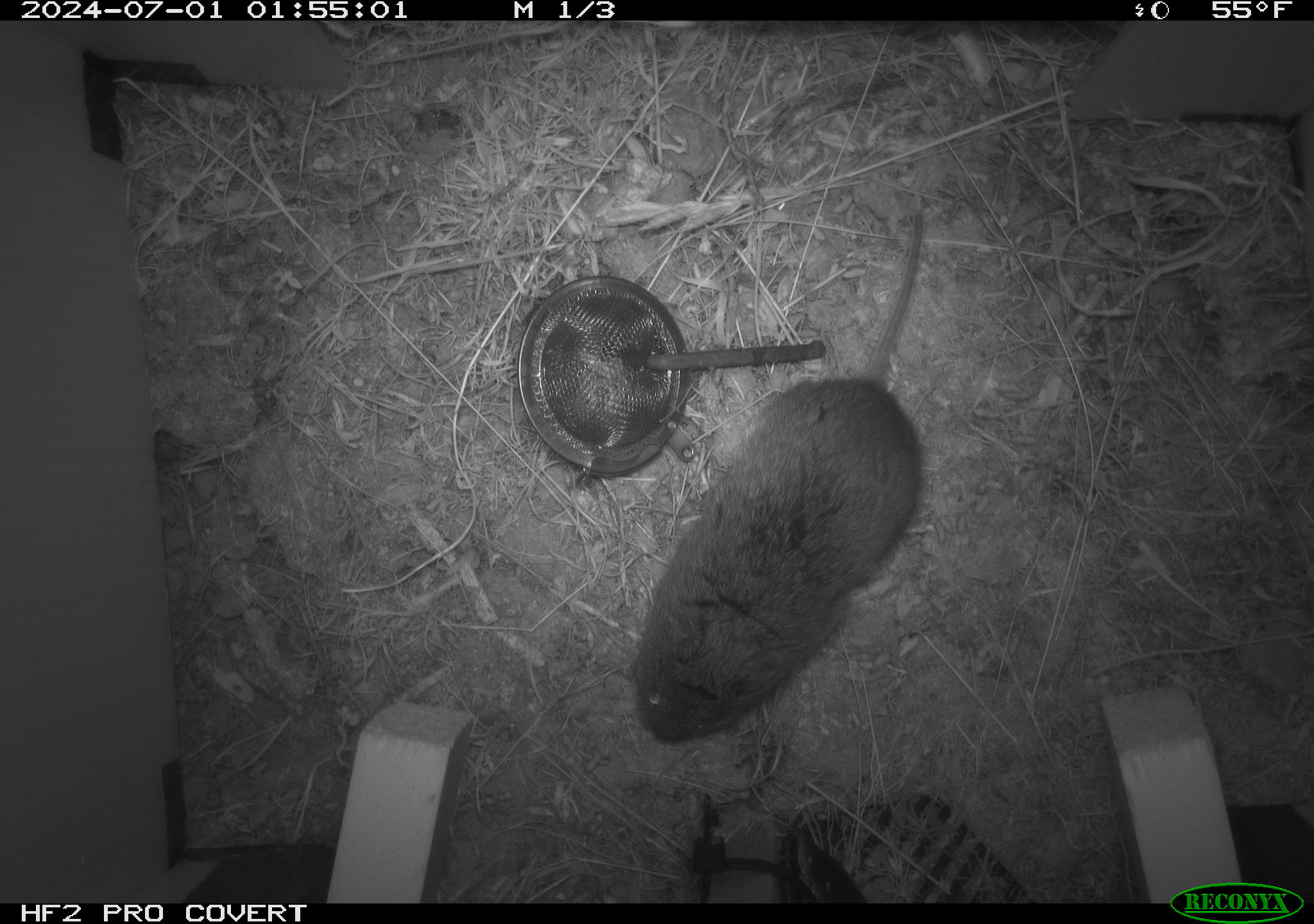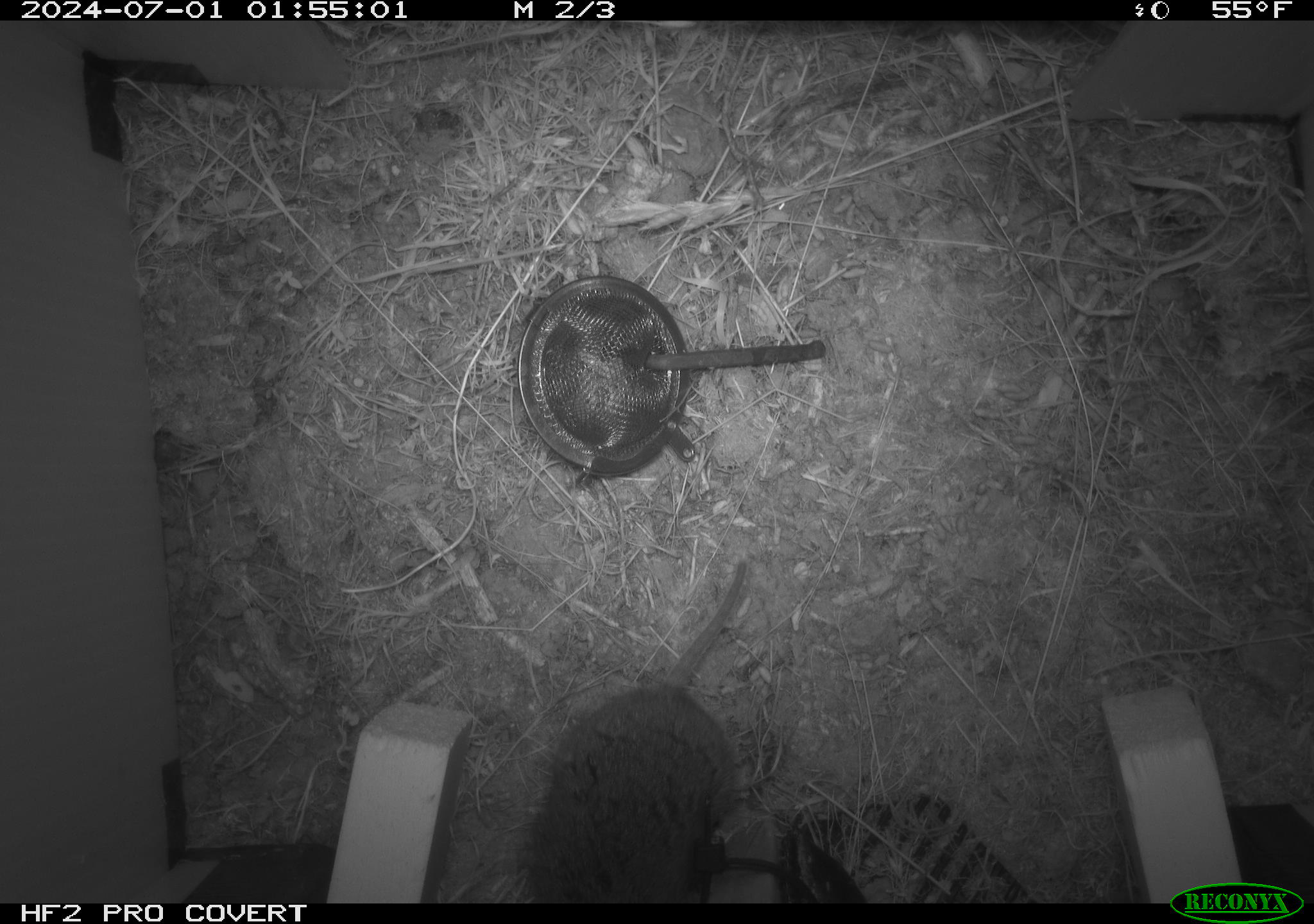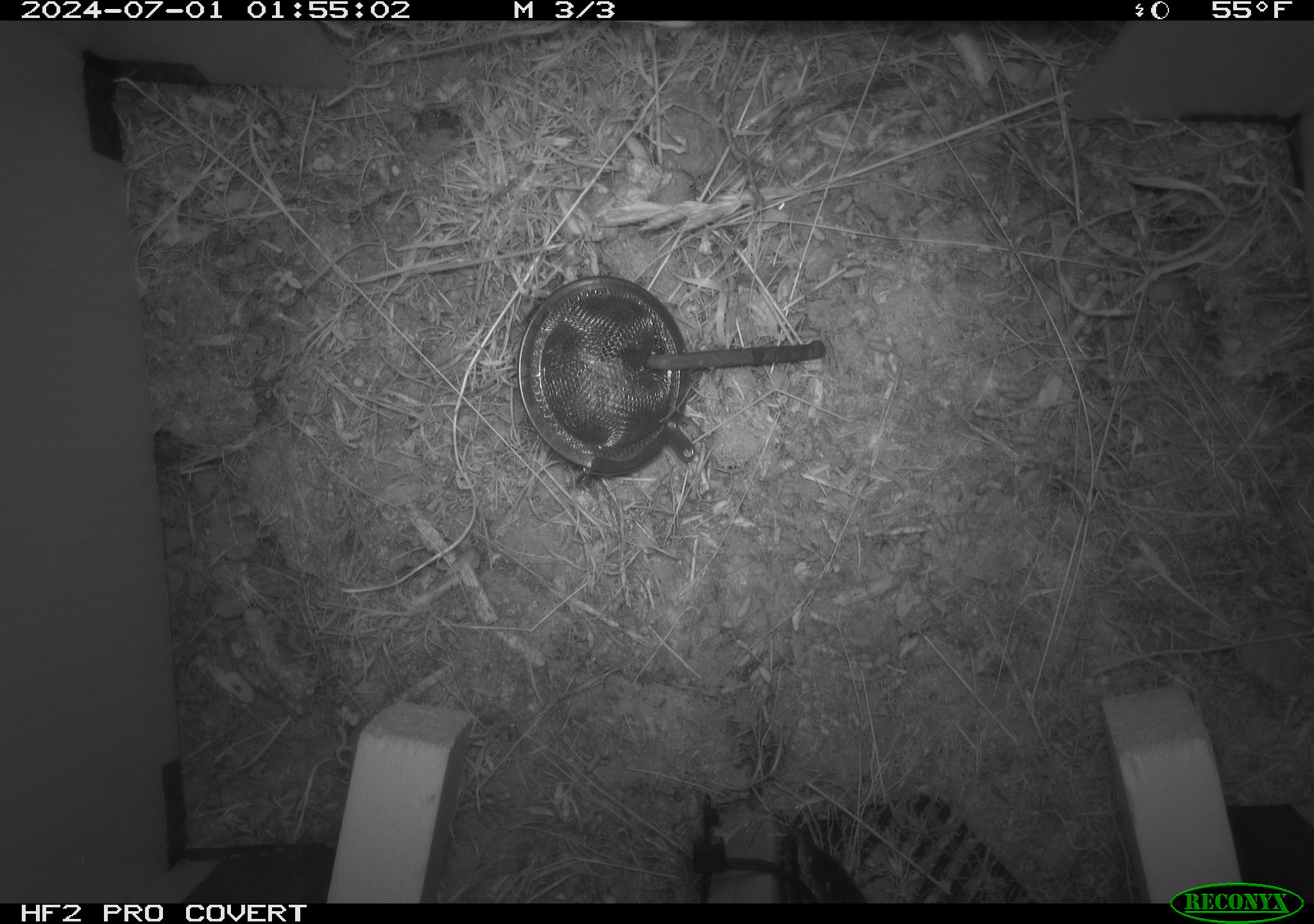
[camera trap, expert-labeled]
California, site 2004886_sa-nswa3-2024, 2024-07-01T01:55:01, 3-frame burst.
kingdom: Animalia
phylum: Chordata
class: Mammalia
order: Rodentia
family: Cricetidae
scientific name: Arvicolinae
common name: voles, lemmings, and muskrats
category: arvicolinae subfamily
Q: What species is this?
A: Arvicolinae subfamily (voles, lemmings, and muskrats) (Arvicolinae).